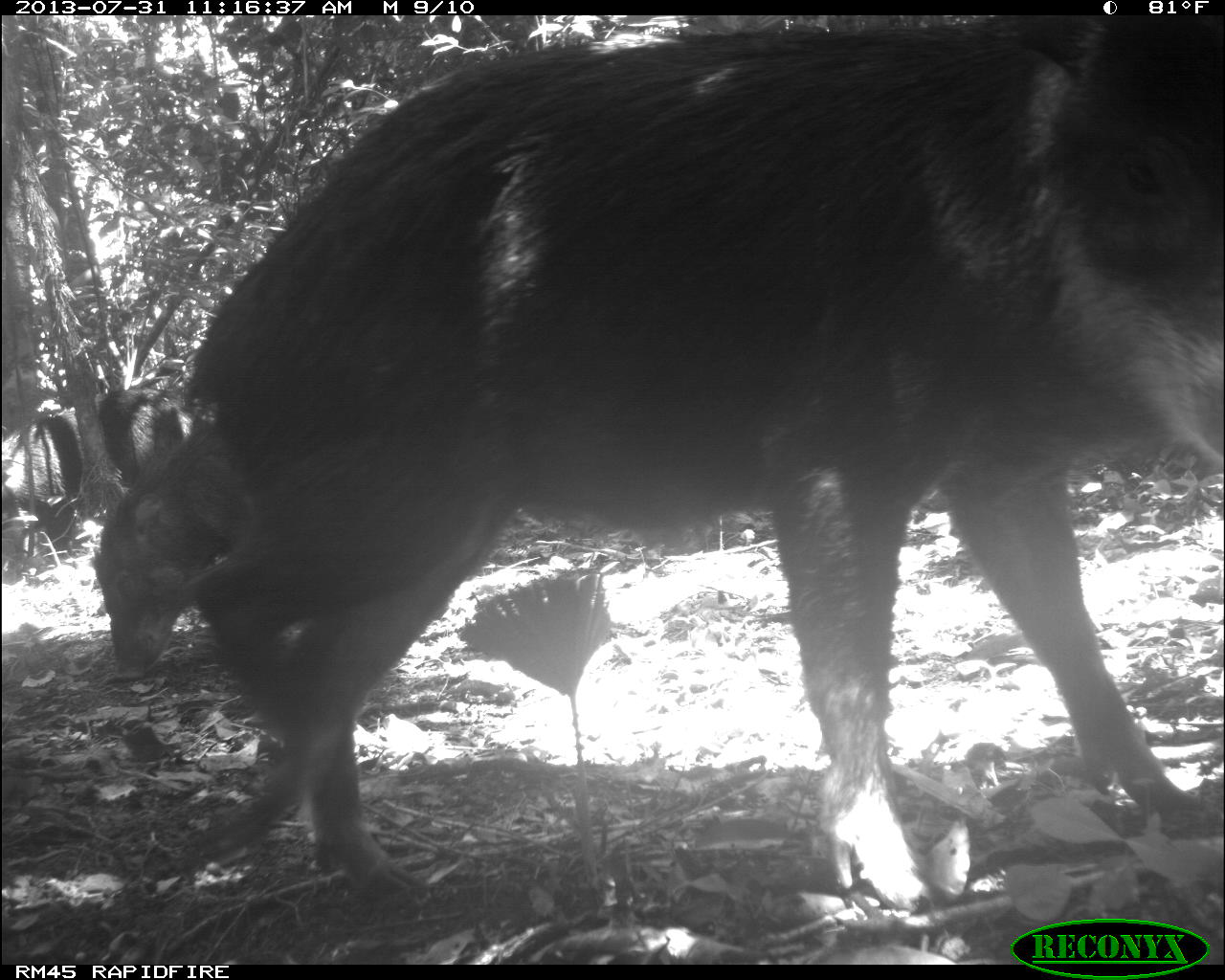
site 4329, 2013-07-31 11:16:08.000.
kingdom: Animalia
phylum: Chordata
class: Mammalia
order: Artiodactyla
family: Tayassuidae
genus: Tayassu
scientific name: Tayassu pecari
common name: white-lipped peccary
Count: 10.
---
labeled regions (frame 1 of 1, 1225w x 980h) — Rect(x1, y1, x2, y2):
tayassu pecari: Rect(182, 16, 1221, 908); Rect(95, 428, 245, 682); Rect(1, 388, 191, 558)